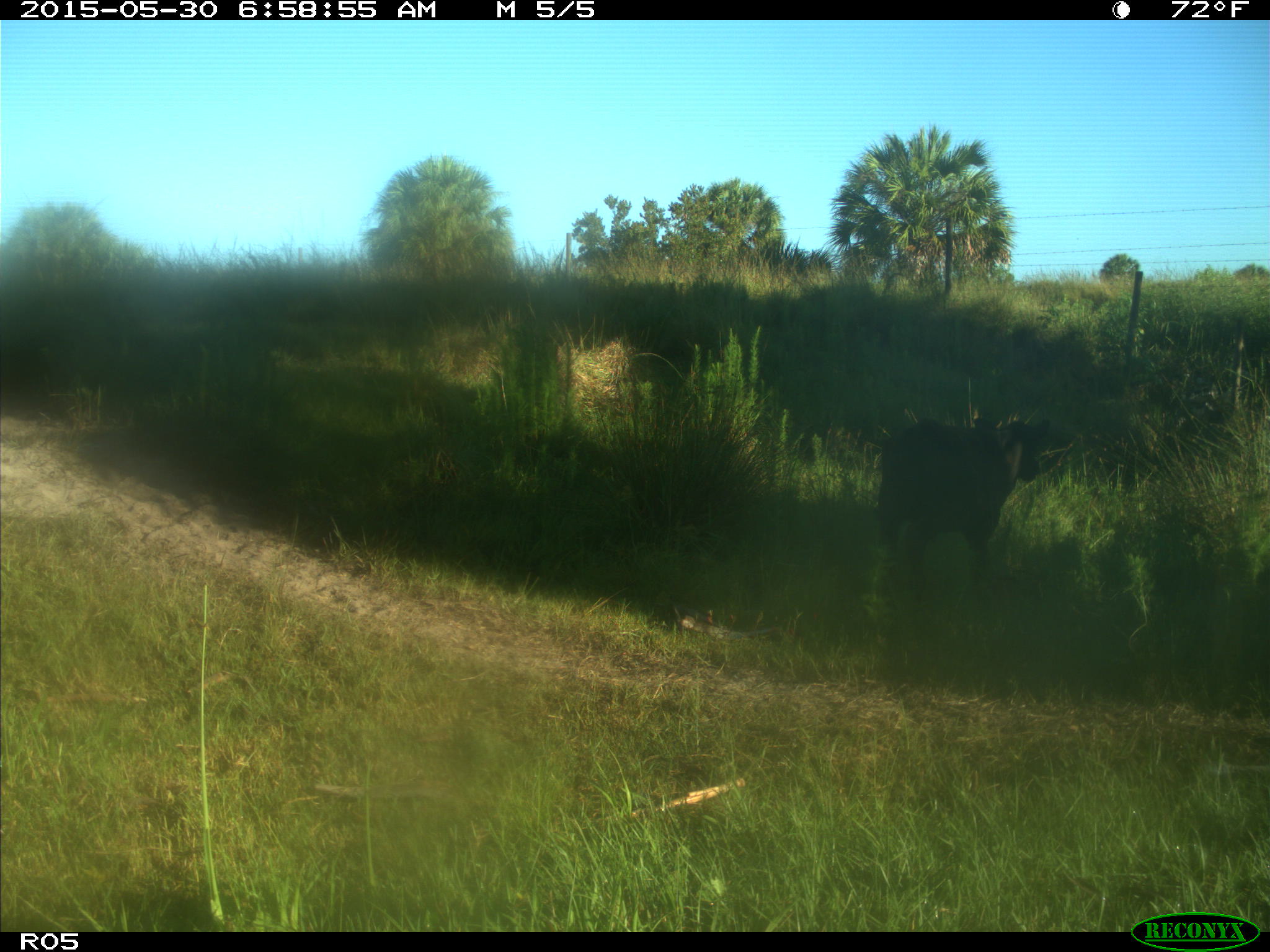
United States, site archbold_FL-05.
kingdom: Animalia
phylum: Chordata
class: Mammalia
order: Artiodactyla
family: Bovidae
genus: Bos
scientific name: Bos taurus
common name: domestic cow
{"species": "Bos taurus (domestic cow)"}